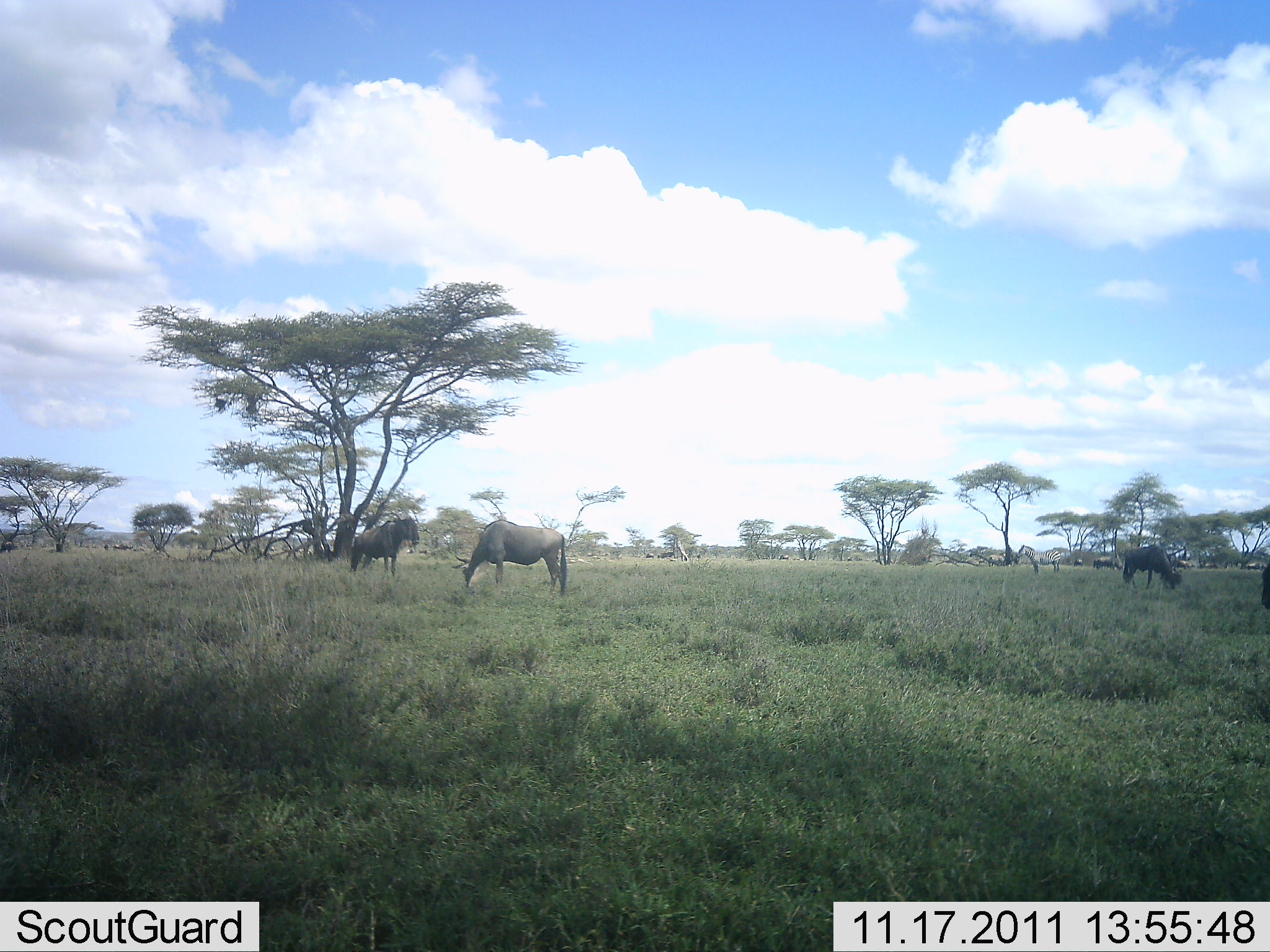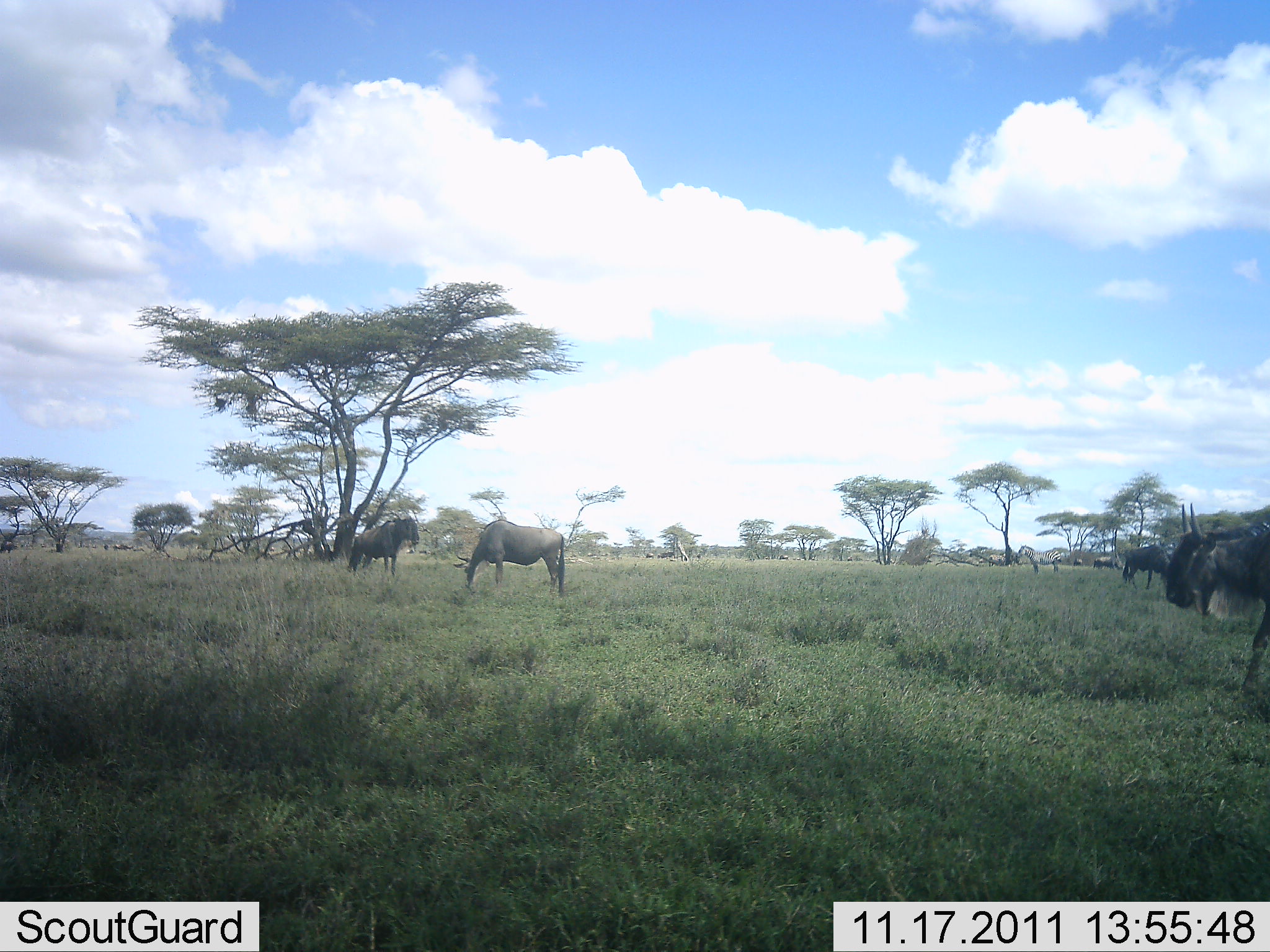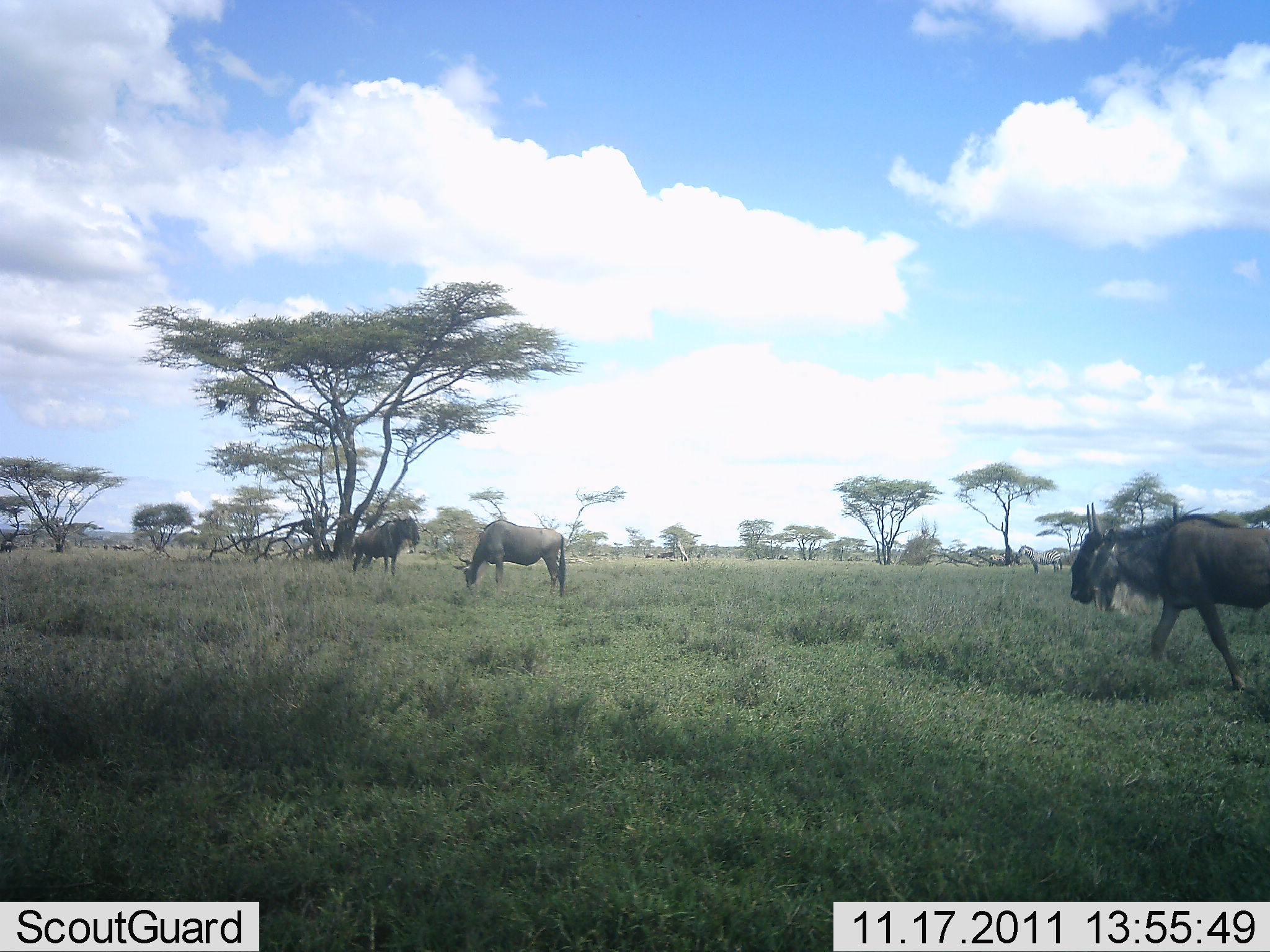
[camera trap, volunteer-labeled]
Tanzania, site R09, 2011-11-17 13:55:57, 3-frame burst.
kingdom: Animalia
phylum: Chordata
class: Mammalia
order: Artiodactyla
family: Bovidae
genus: Connochaetes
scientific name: Connochaetes taurinus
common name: blue wildebeest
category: wildebeest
Wildebeest (blue wildebeest) (Connochaetes taurinus), count 3. Behavior (volunteer vote fractions): standing 54%, resting 0%, moving 85%, interacting 8%. Young present (vote fraction): 0%. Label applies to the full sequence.